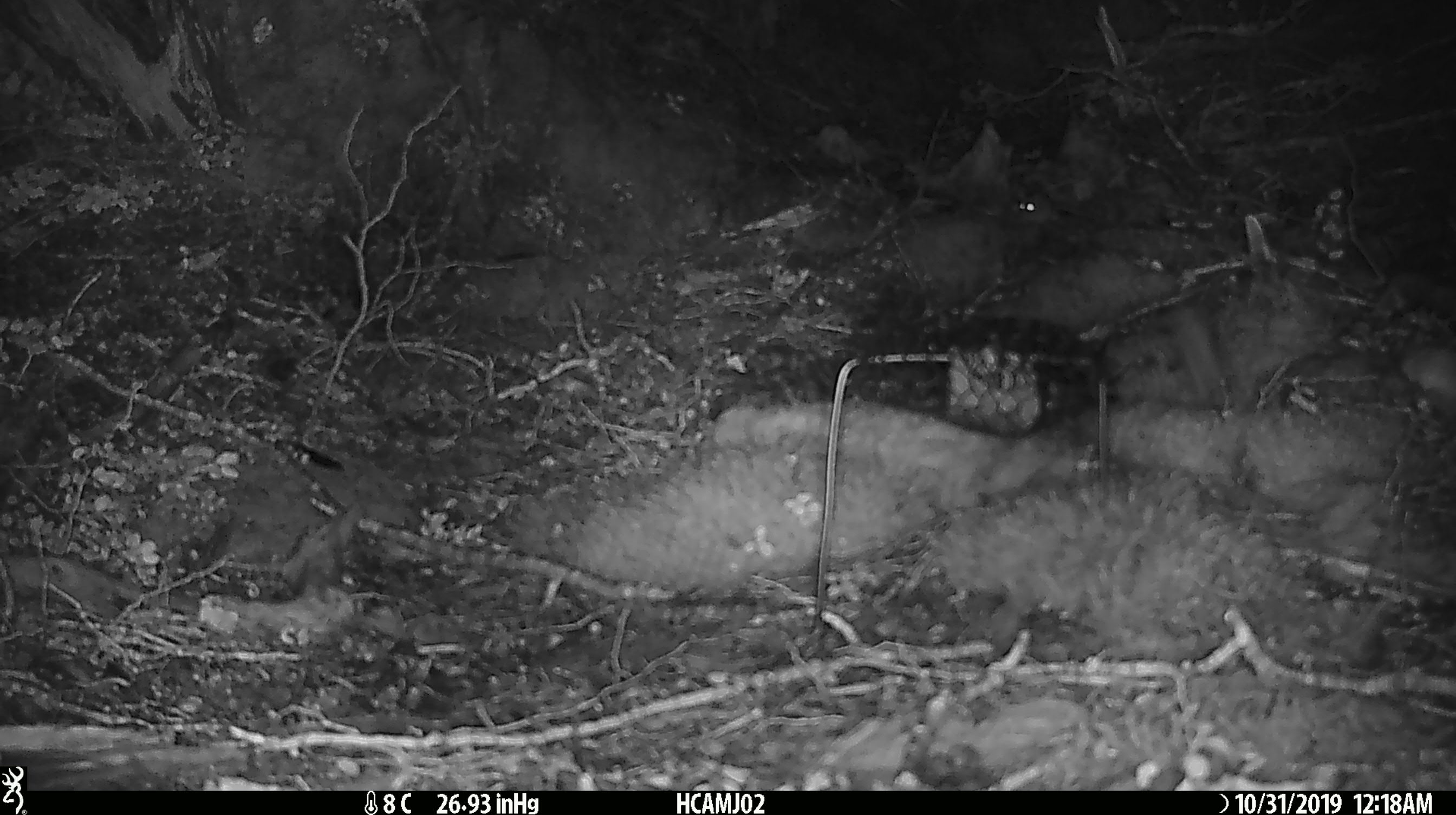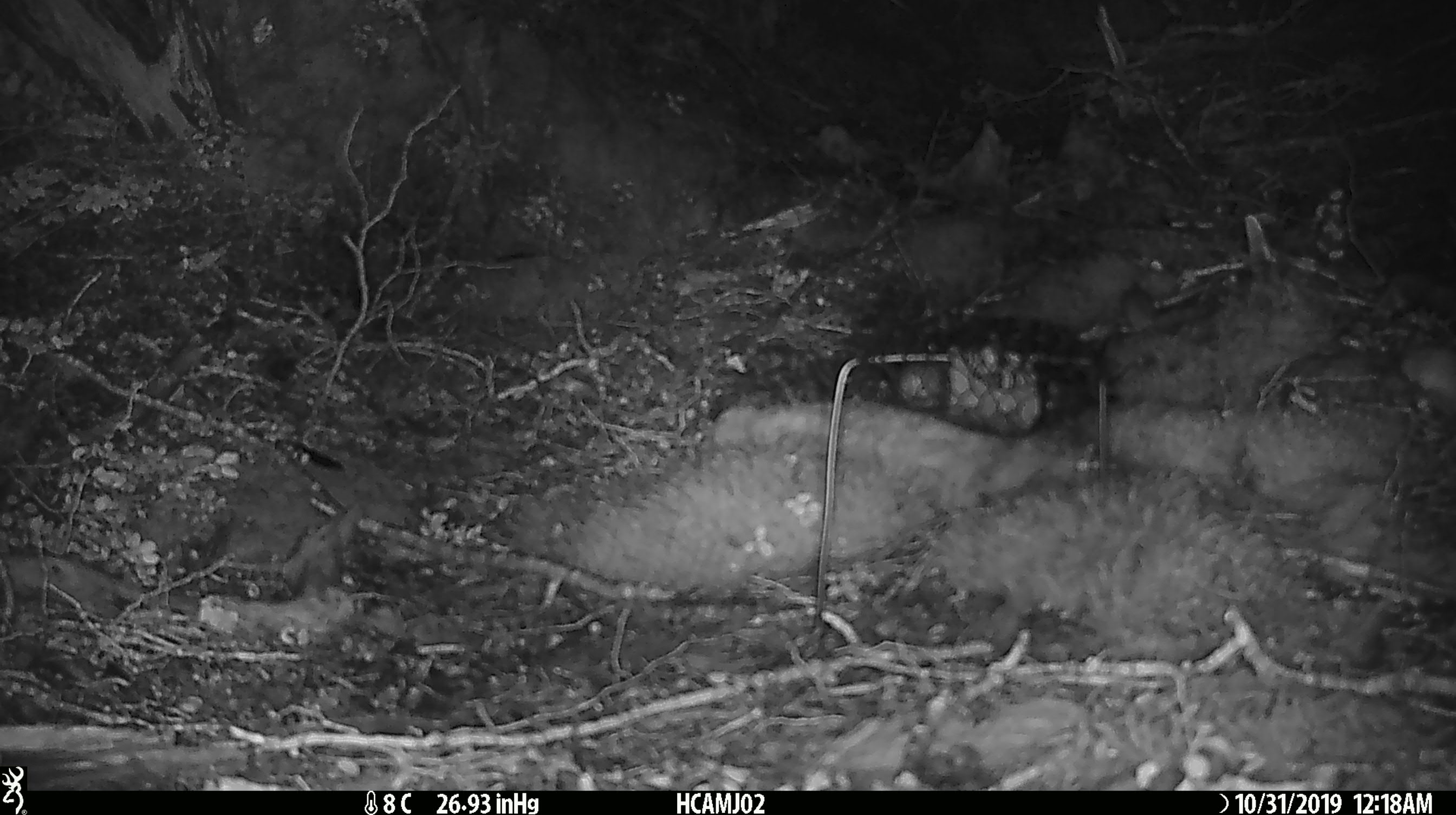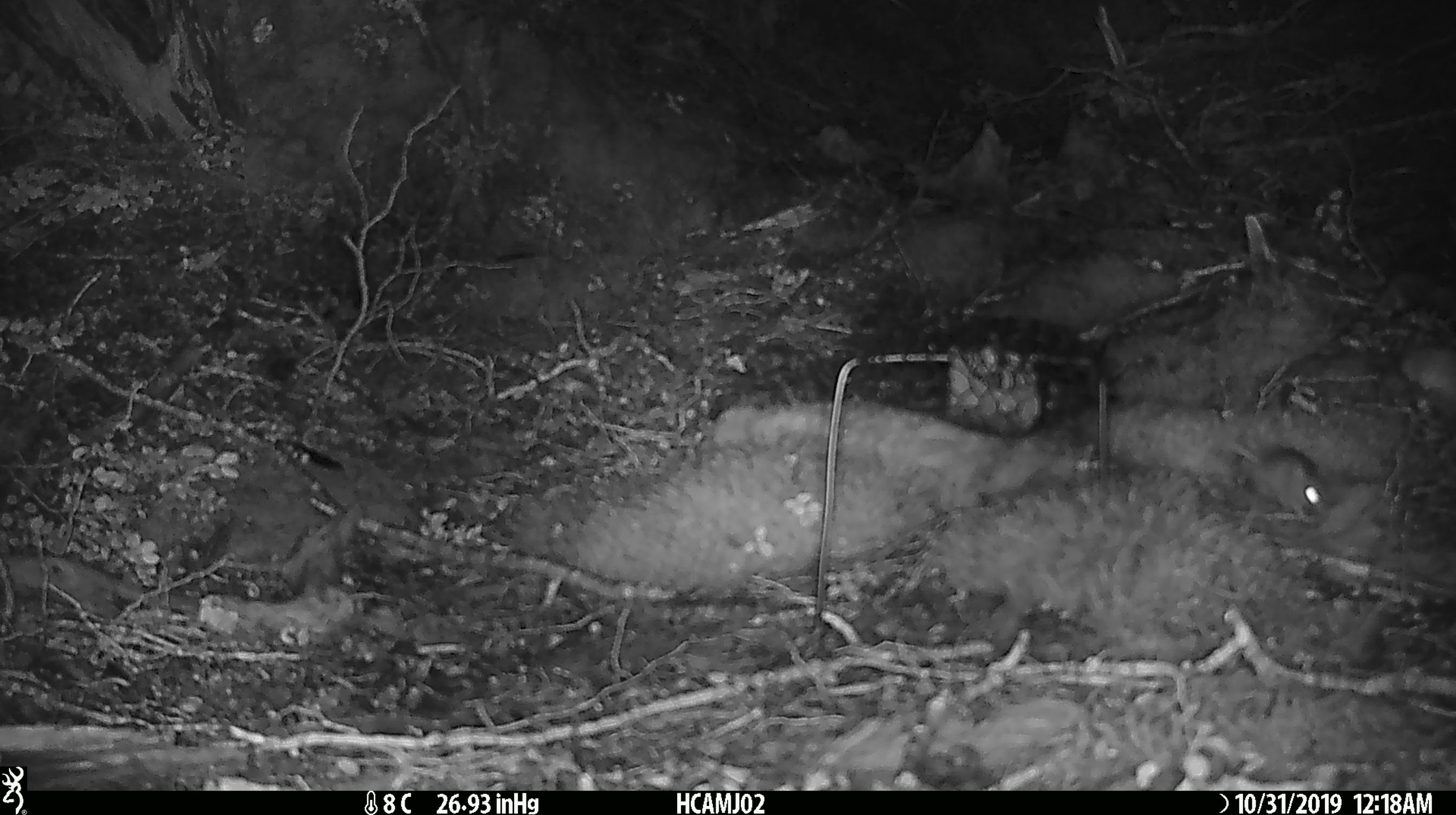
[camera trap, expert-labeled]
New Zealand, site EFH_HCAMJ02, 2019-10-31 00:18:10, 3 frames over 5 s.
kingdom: Animalia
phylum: Chordata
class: Mammalia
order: Rodentia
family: Muridae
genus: Mus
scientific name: Mus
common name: mouse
Mouse (Mus).